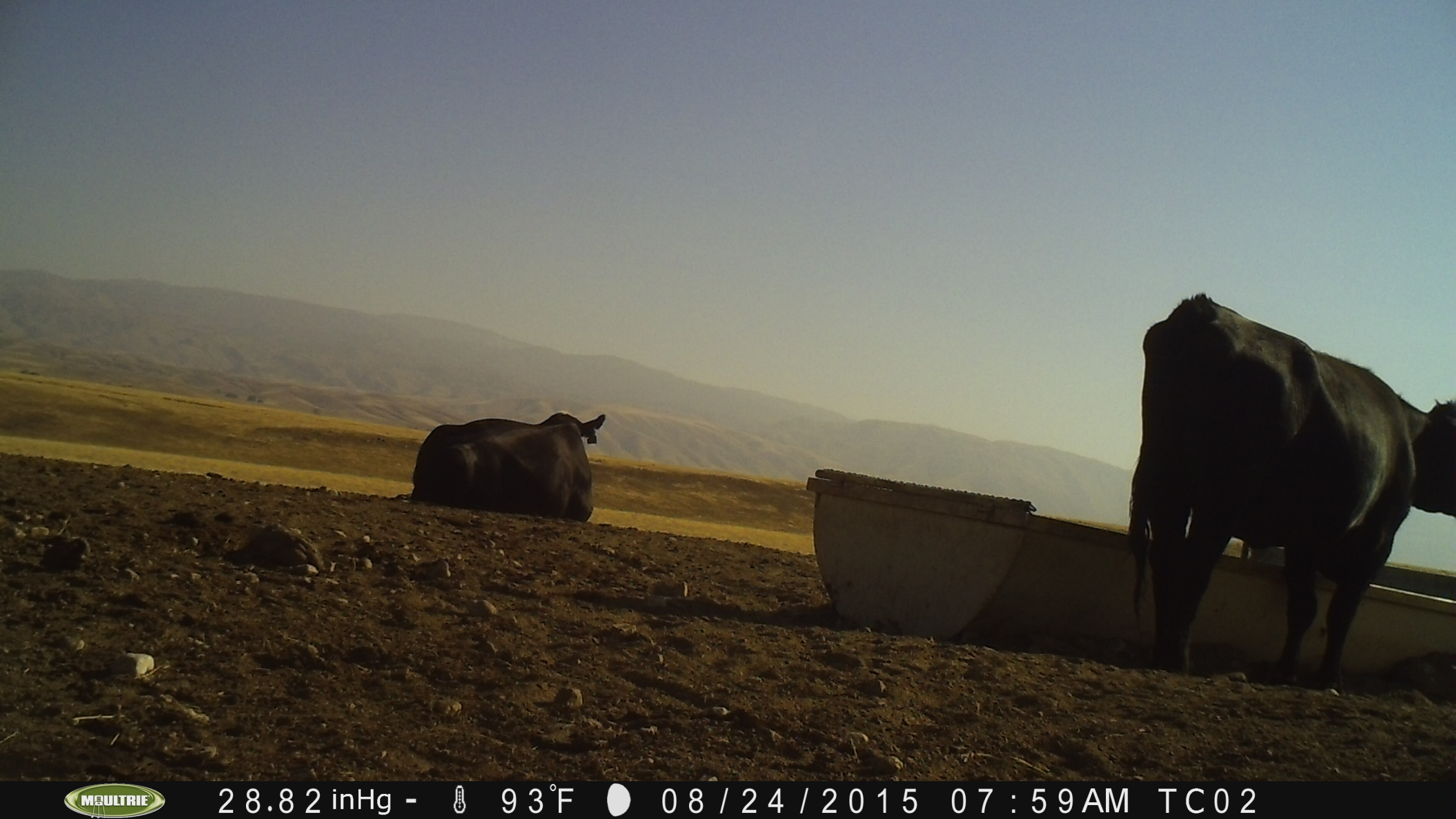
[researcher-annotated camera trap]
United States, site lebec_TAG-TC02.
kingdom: Animalia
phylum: Chordata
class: Mammalia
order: Artiodactyla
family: Bovidae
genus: Bos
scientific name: Bos taurus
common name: domestic cow